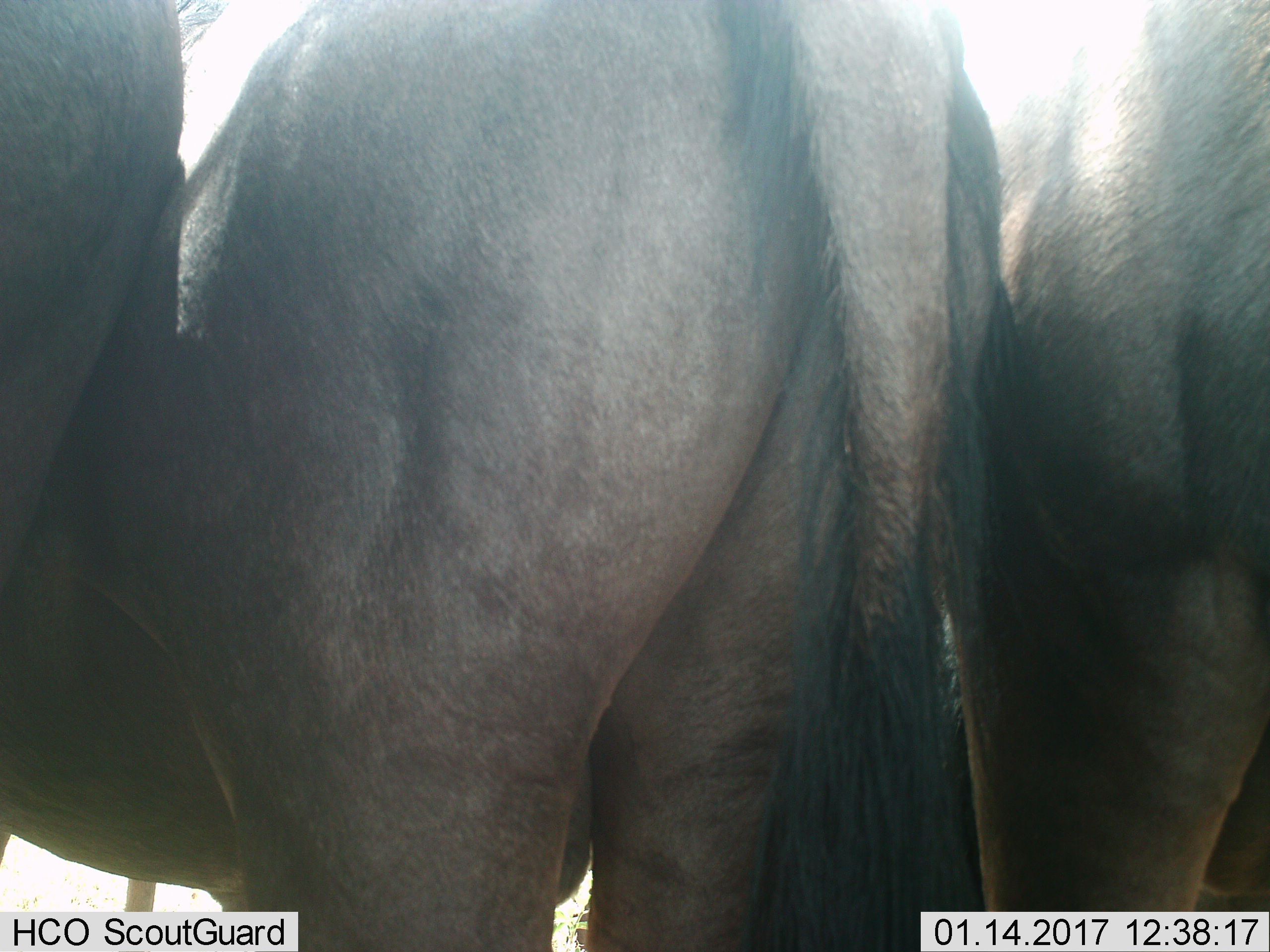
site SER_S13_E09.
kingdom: Animalia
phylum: Chordata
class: Mammalia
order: Artiodactyla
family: Bovidae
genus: Connochaetes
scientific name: Connochaetes taurinus taurinus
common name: blue wildebeest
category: wildebeestblue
Wildebeestblue (blue wildebeest) (Connochaetes taurinus taurinus), count 3. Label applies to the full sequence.